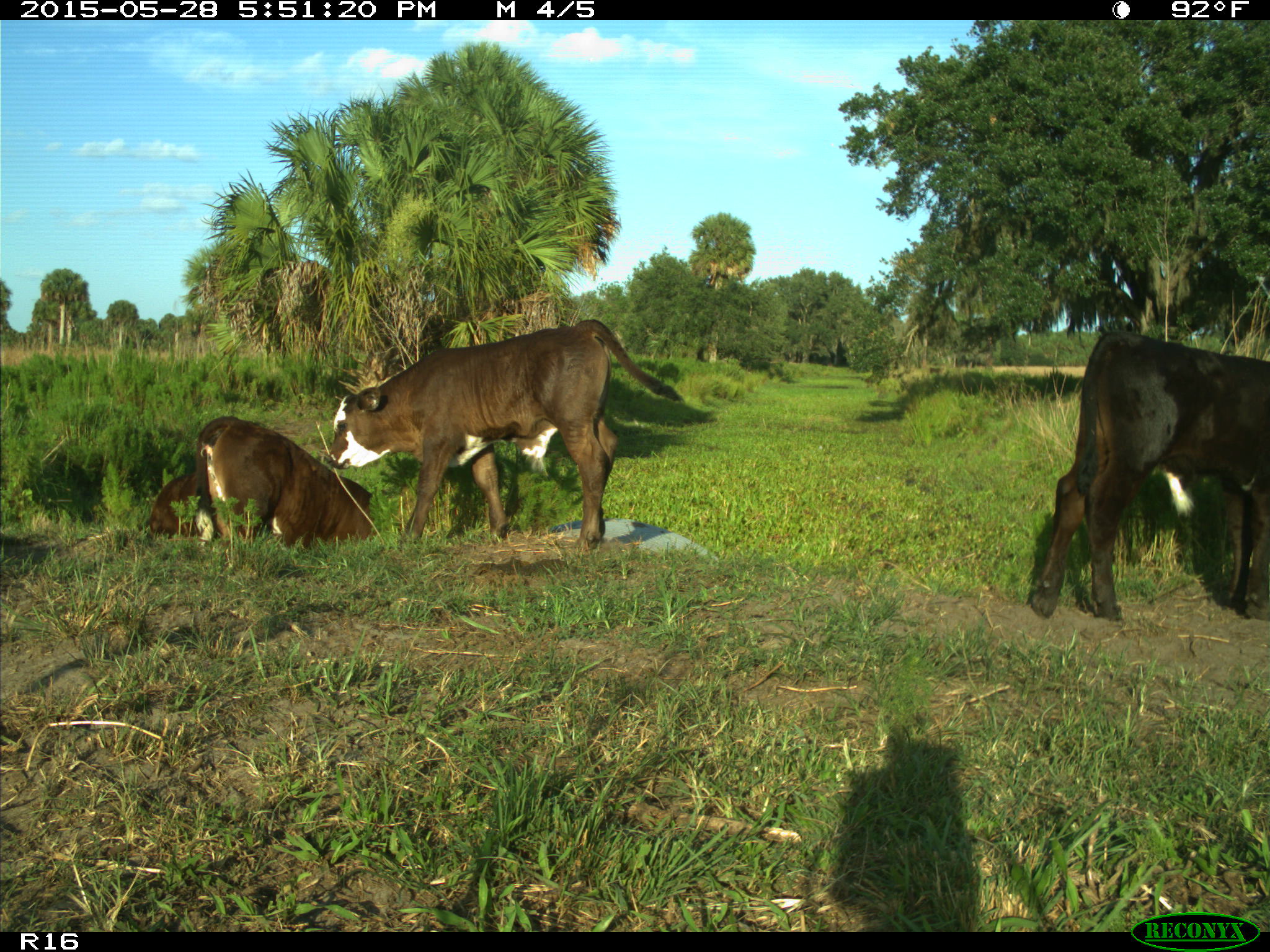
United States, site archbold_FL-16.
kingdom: Animalia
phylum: Chordata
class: Mammalia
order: Artiodactyla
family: Bovidae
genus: Bos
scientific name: Bos taurus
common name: domestic cow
Bos taurus (domestic cow).